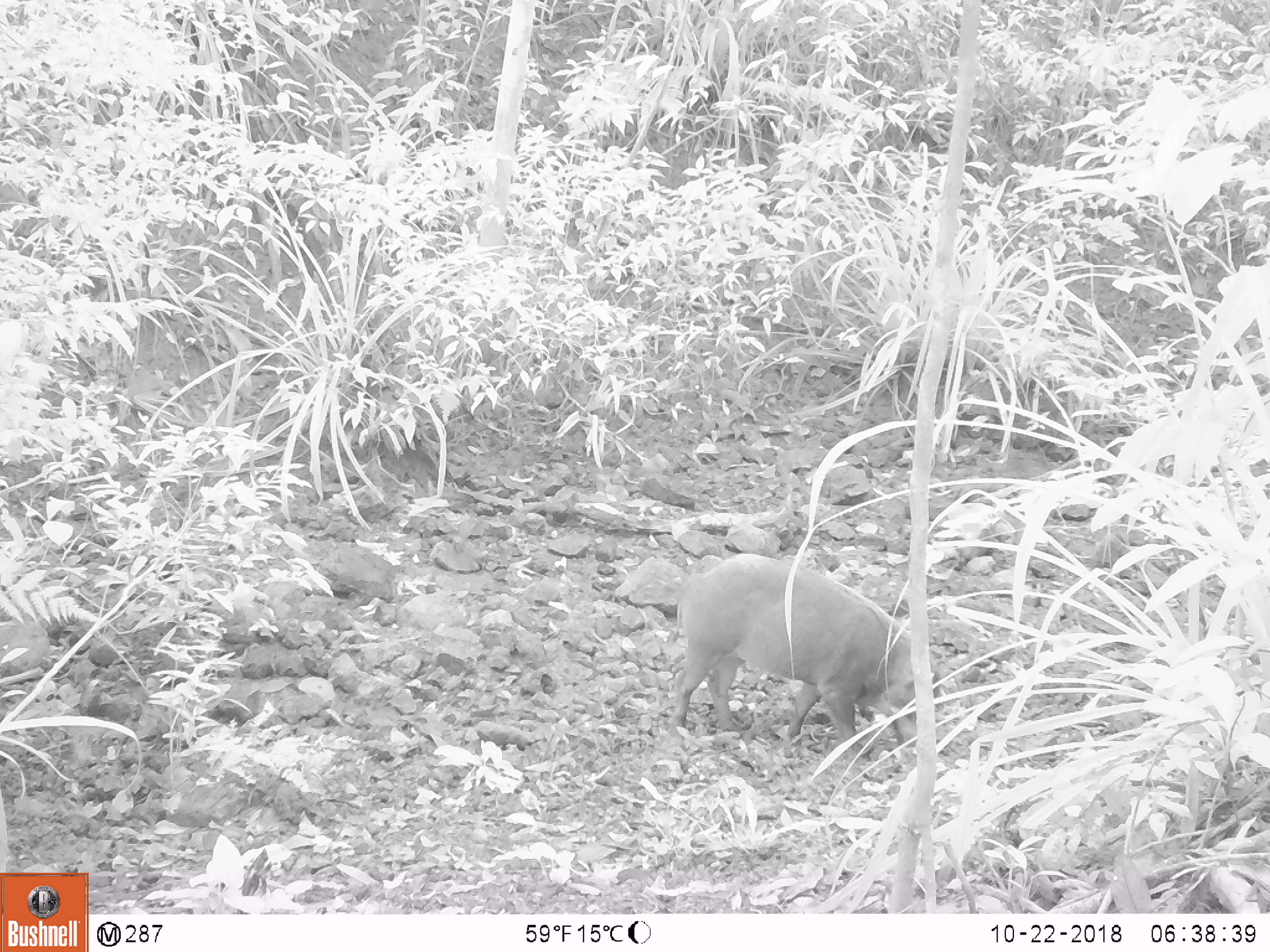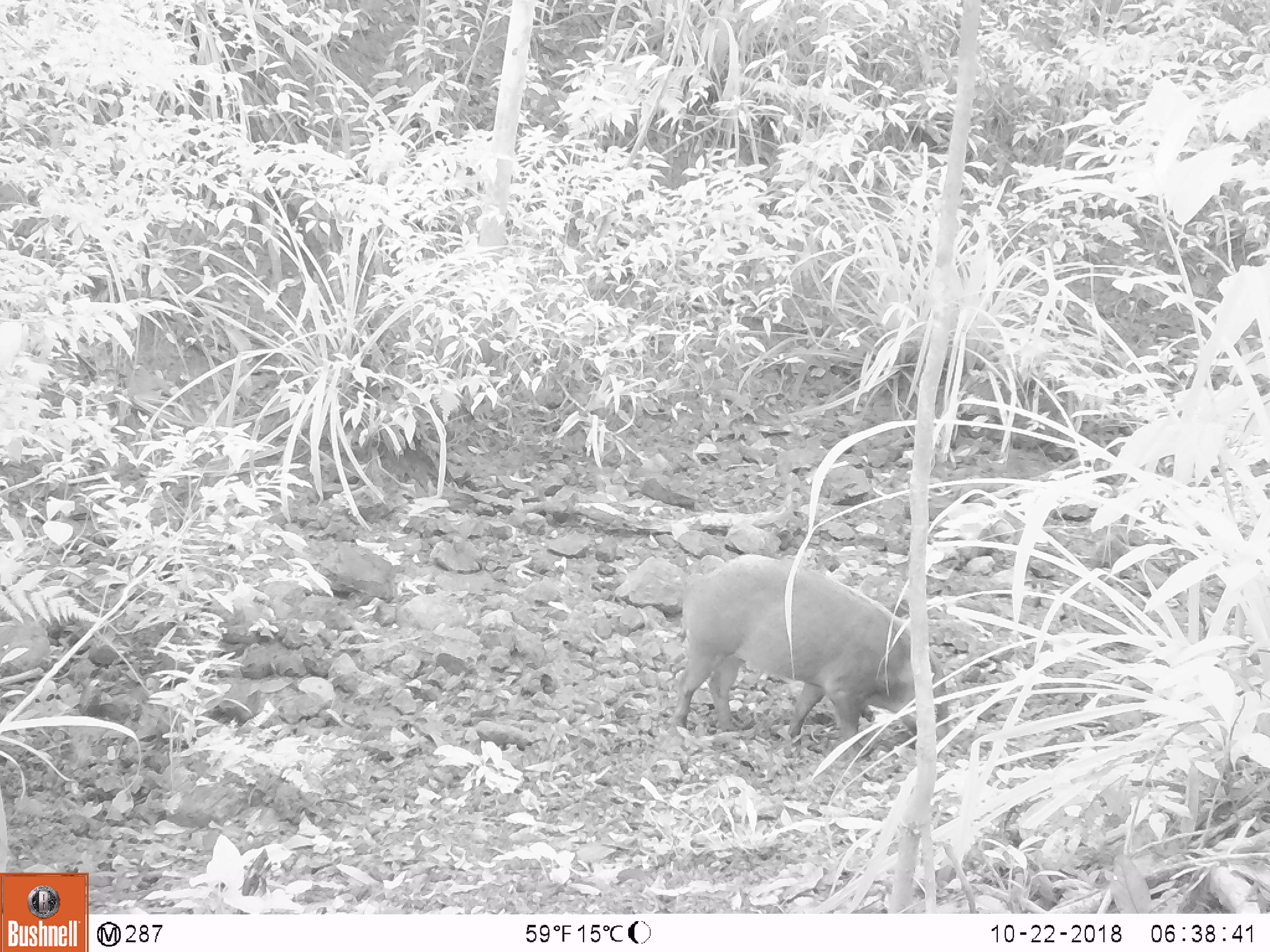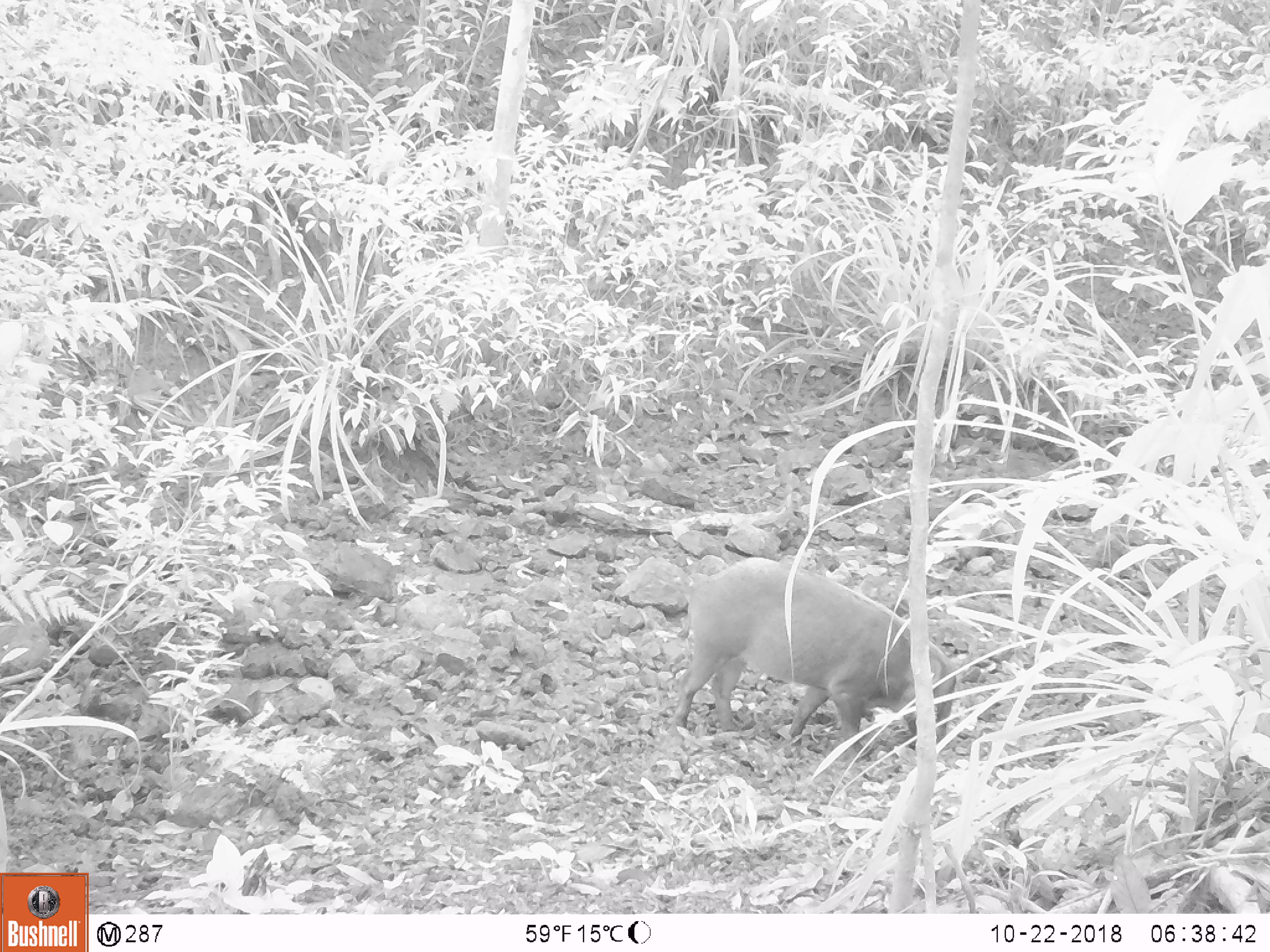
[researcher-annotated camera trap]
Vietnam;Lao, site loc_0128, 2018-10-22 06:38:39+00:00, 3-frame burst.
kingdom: Animalia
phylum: Chordata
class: Mammalia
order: Artiodactyla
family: Suidae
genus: Sus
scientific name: Sus scrofa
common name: eurasian wild pig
Eurasian wild pig (Sus scrofa). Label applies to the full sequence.